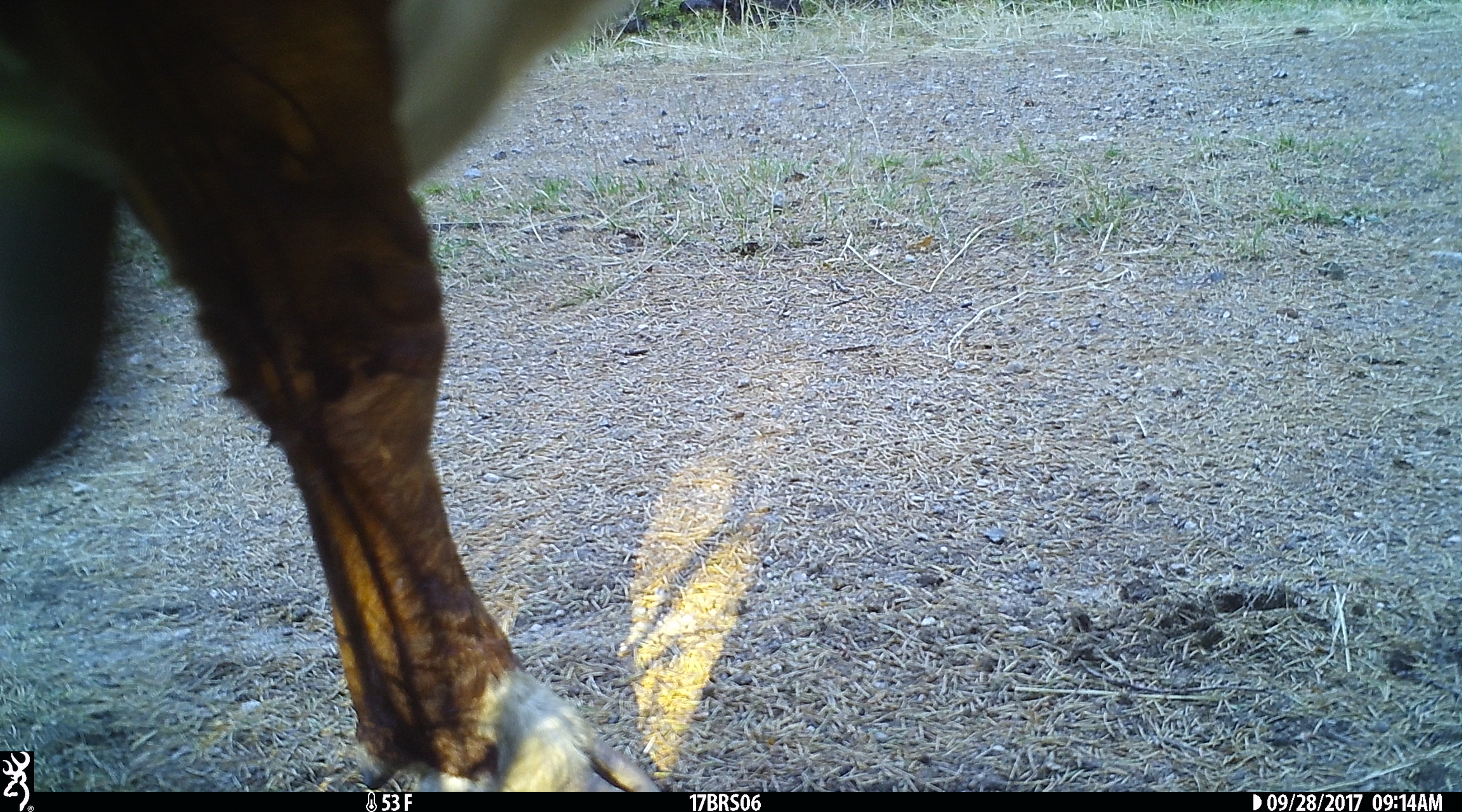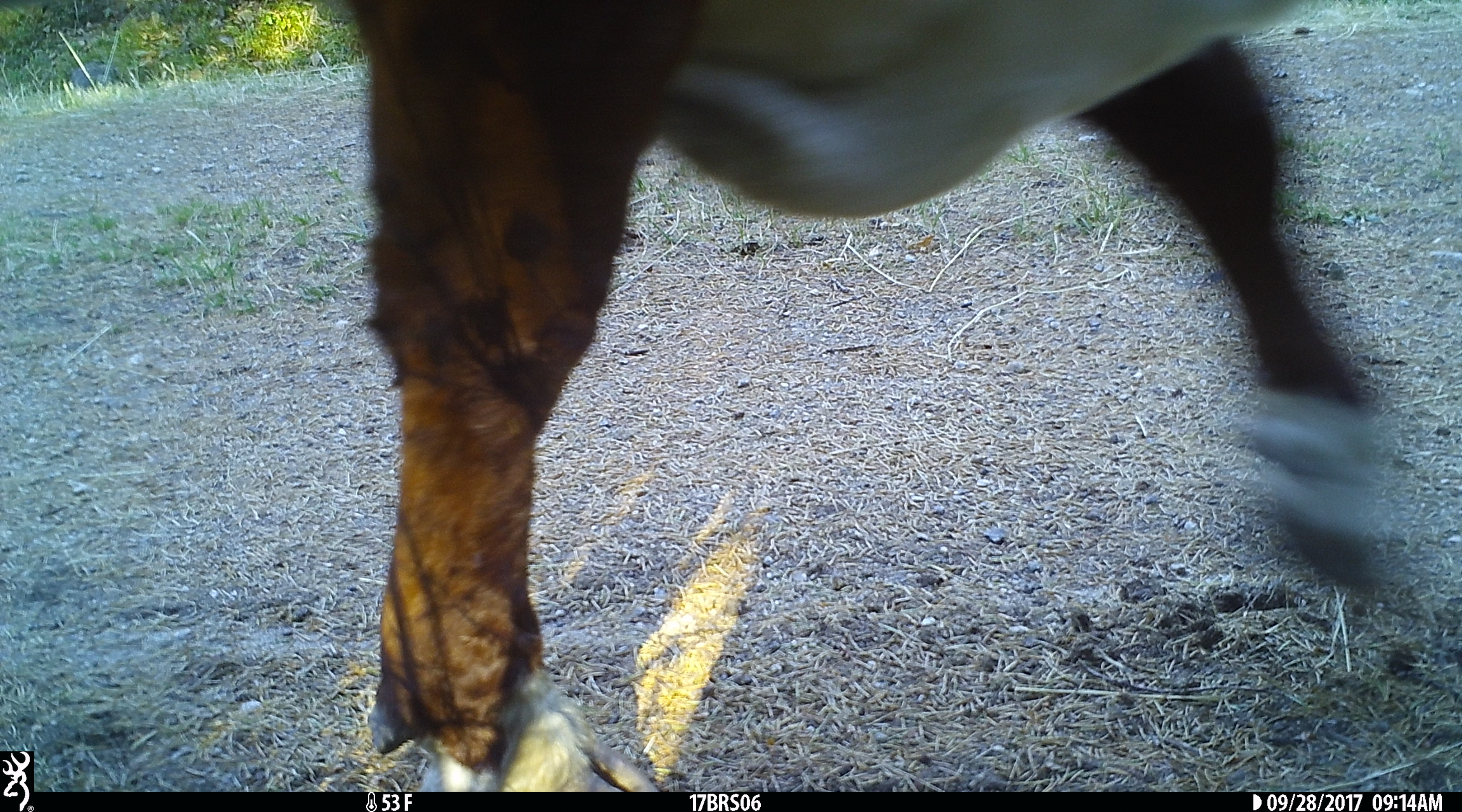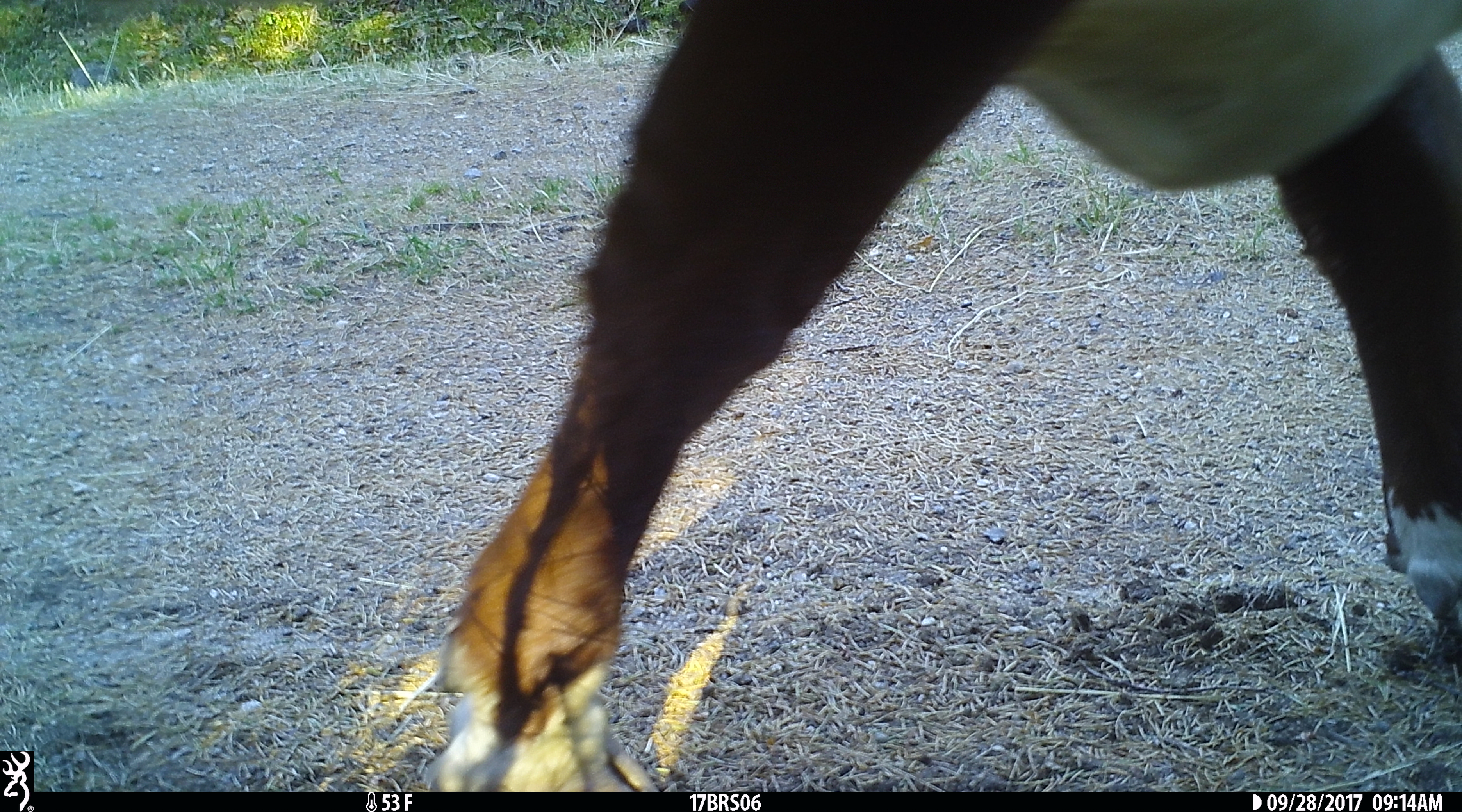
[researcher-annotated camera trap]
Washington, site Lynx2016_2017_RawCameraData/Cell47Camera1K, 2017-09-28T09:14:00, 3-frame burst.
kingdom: Animalia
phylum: Chordata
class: Mammalia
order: Artiodactyla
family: Bovidae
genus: Bos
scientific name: Bos taurus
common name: domestic cattle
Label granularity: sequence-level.